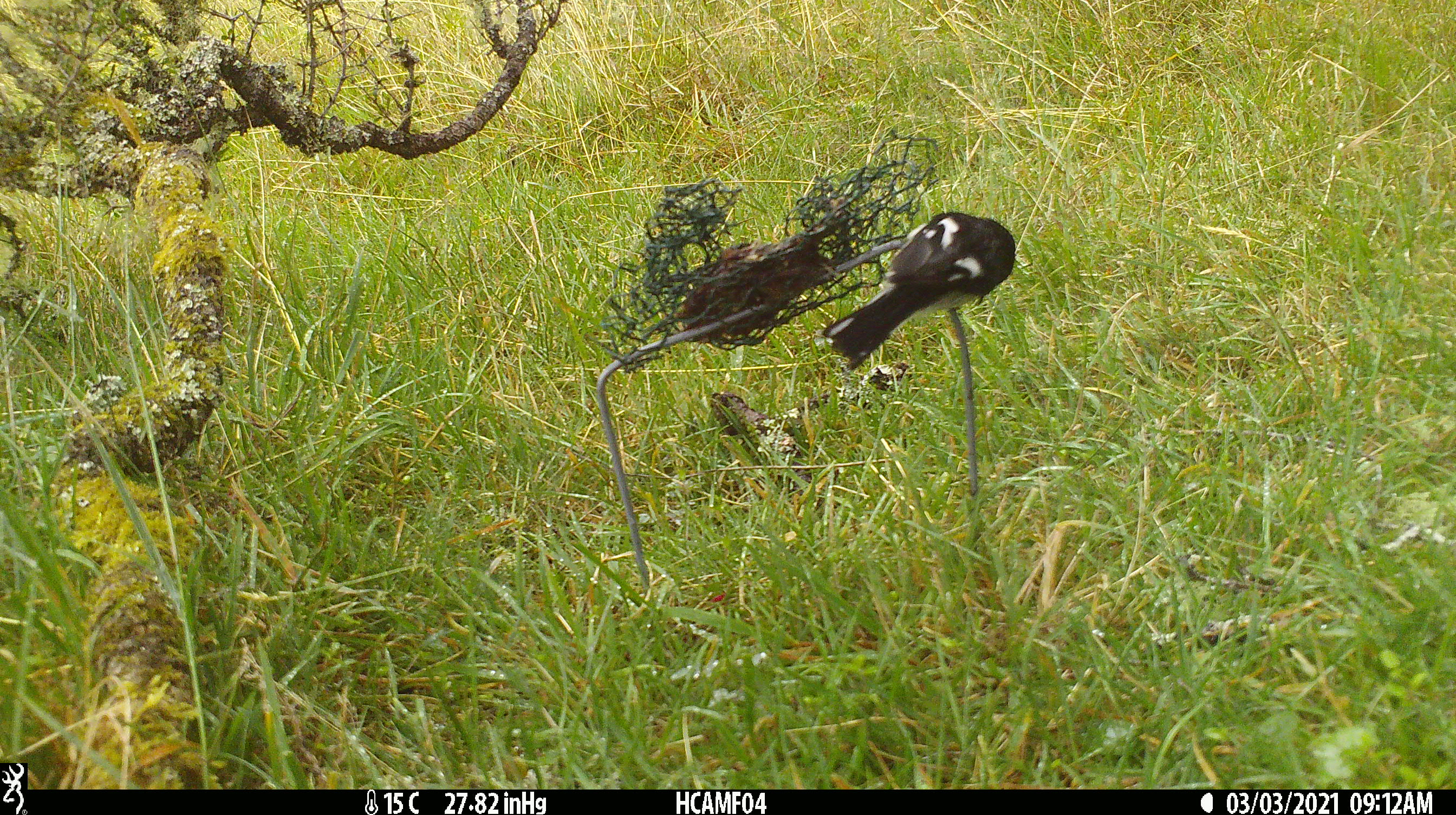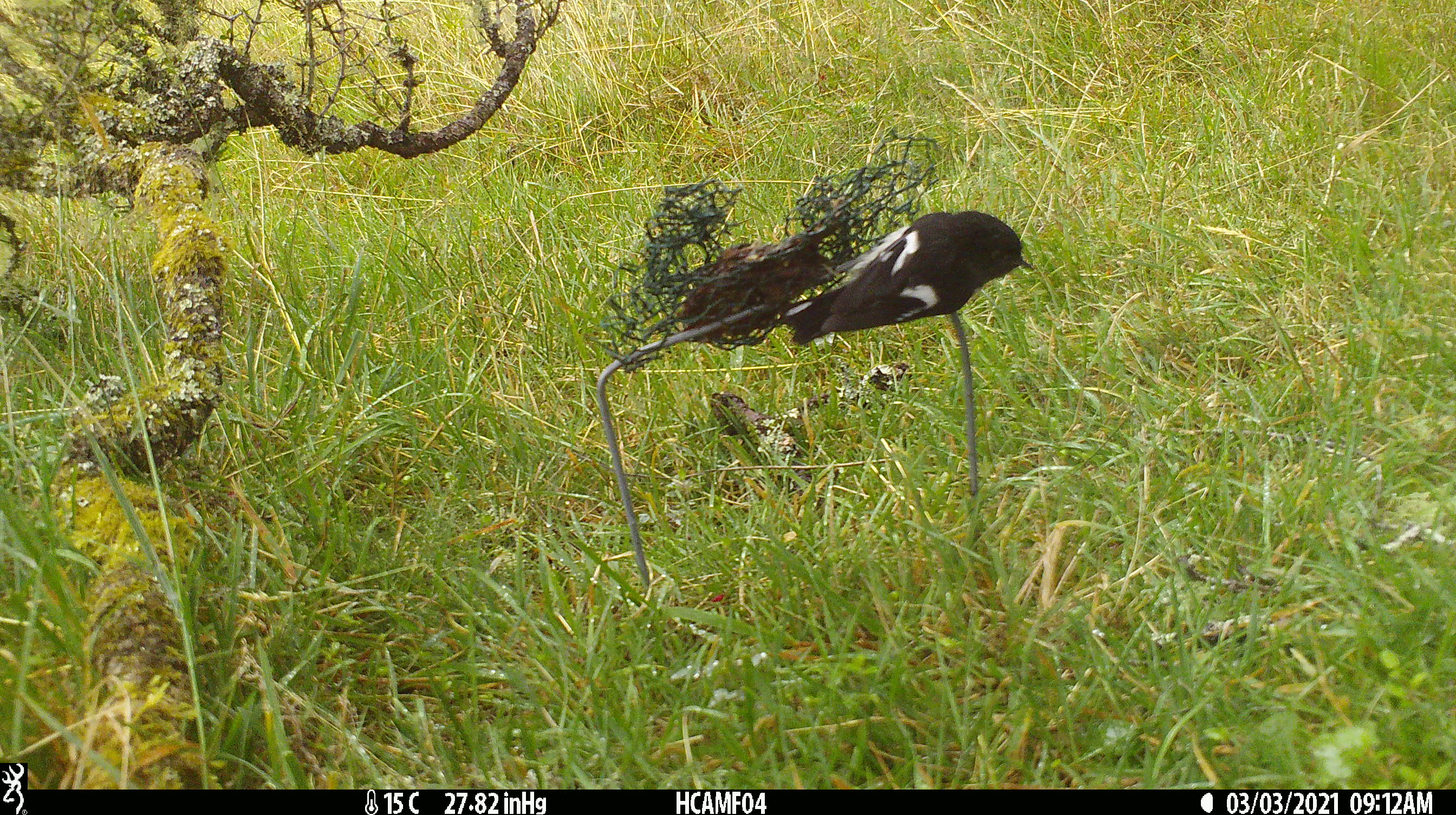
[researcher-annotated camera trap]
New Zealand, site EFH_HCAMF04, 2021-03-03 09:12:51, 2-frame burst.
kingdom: Animalia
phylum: Chordata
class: Aves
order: Passeriformes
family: Petroicidae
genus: Petroica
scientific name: Petroica macrocephala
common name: tomtit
Tomtit (Petroica macrocephala).